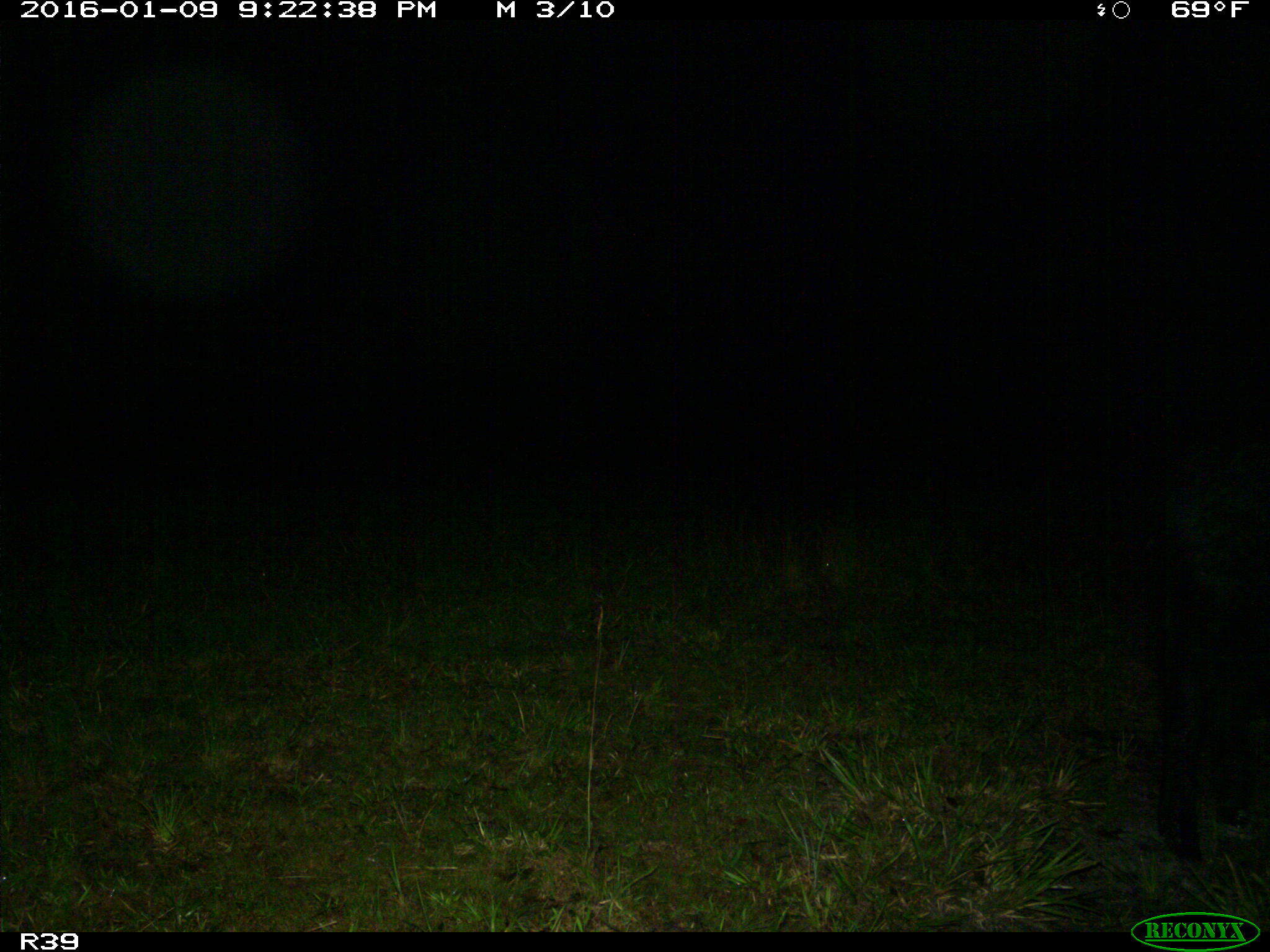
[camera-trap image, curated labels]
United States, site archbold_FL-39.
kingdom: Animalia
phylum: Chordata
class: Mammalia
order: Artiodactyla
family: Suidae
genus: Sus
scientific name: Sus scrofa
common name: wild boar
Sus scrofa (wild boar).